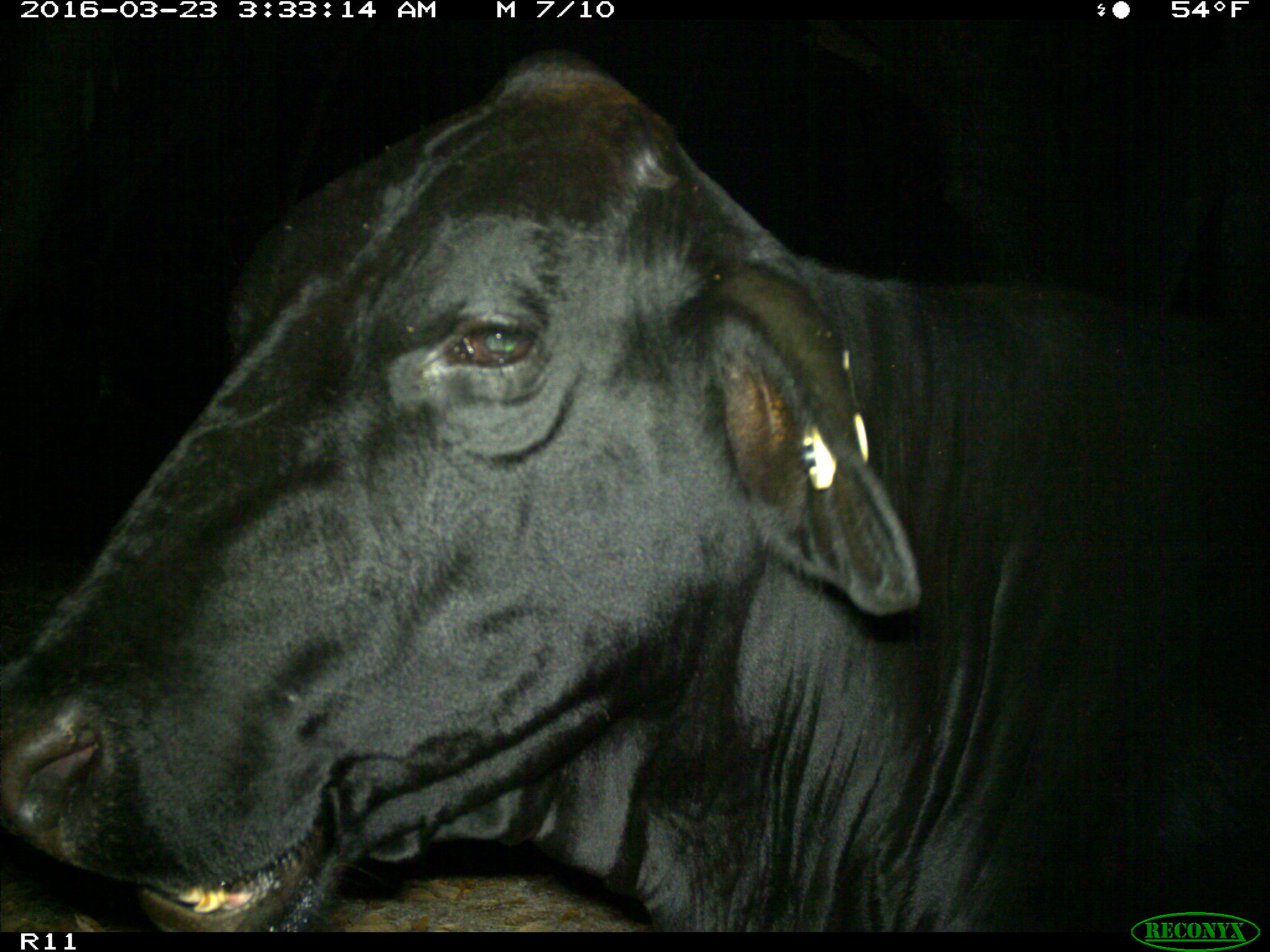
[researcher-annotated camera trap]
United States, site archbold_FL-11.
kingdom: Animalia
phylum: Chordata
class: Mammalia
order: Artiodactyla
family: Bovidae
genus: Bos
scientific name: Bos taurus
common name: domestic cow